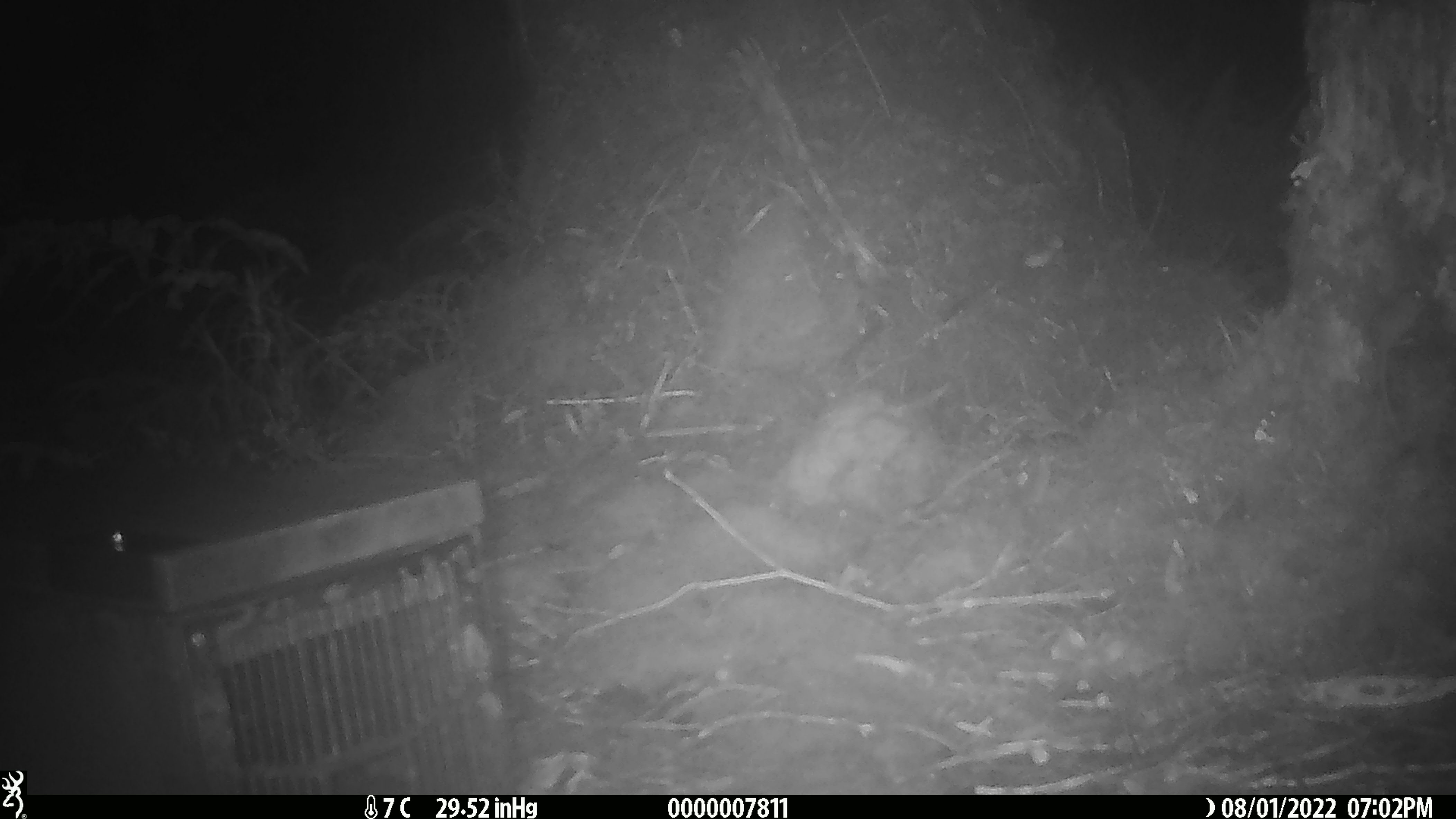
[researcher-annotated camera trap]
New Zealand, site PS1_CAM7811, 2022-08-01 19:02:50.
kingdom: Animalia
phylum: Chordata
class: Mammalia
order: Rodentia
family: Muridae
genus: Mus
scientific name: Mus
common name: mouse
Mouse (Mus).